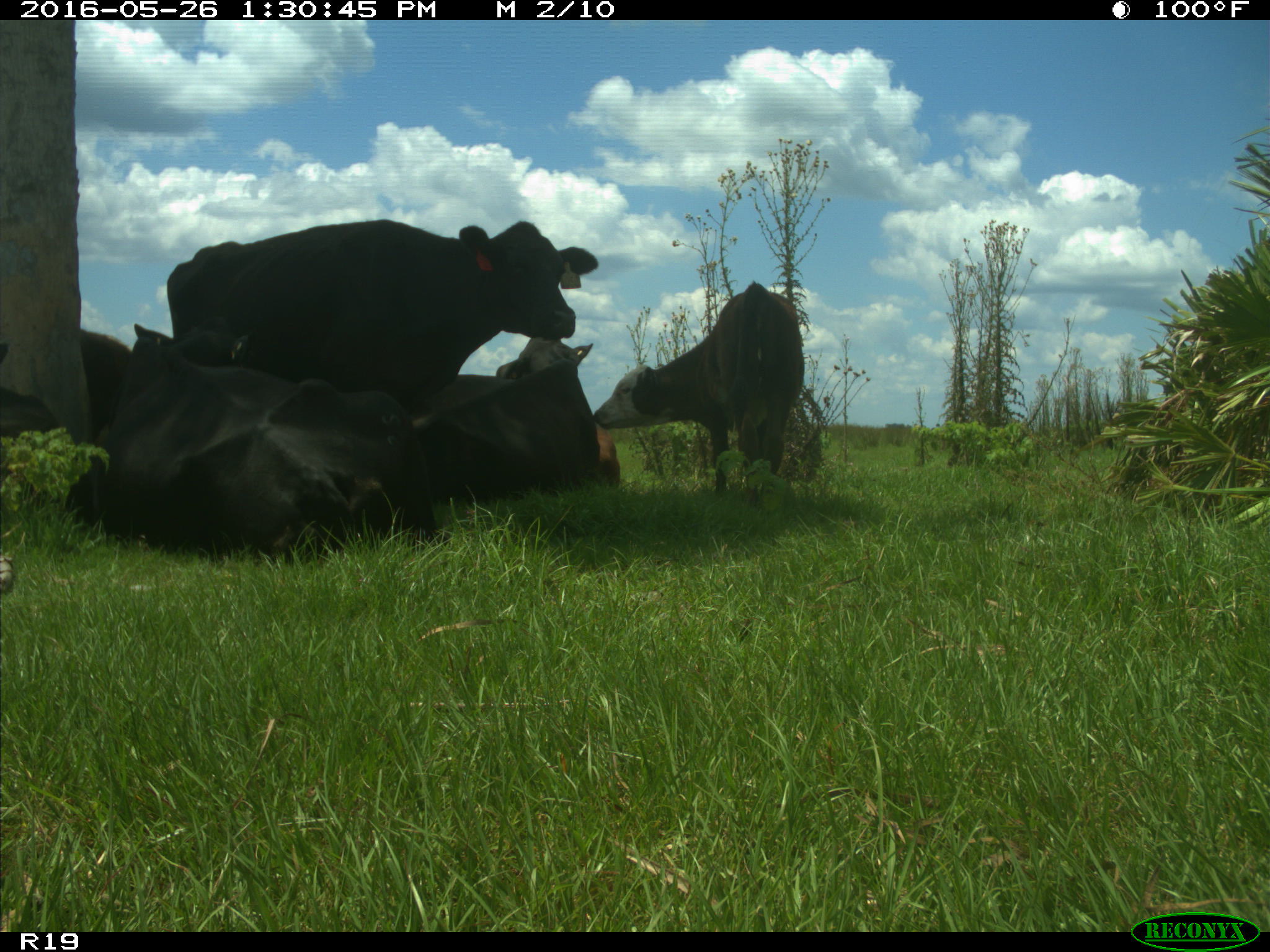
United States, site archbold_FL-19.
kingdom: Animalia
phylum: Chordata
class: Mammalia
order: Artiodactyla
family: Bovidae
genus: Bos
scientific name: Bos taurus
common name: domestic cow